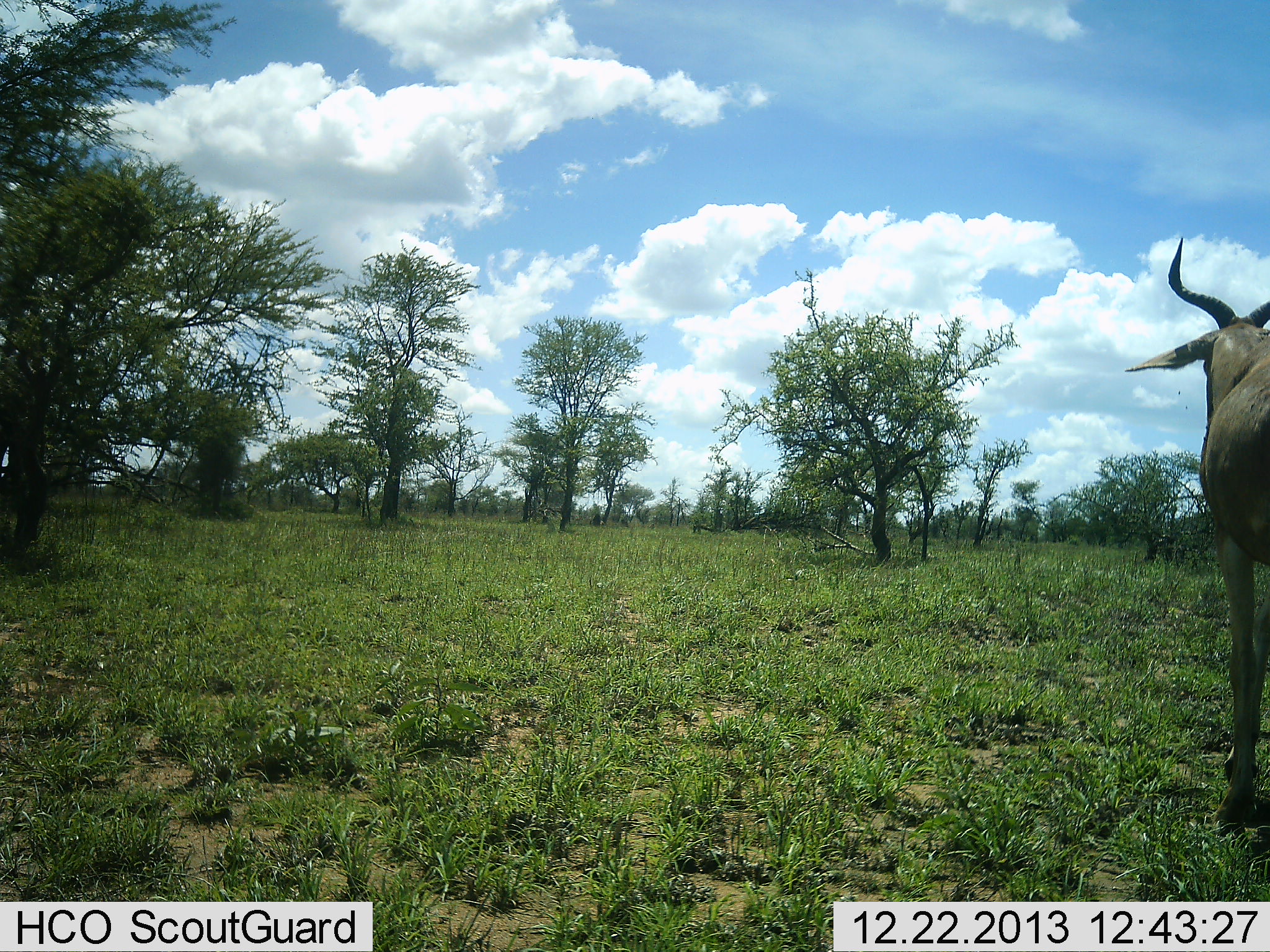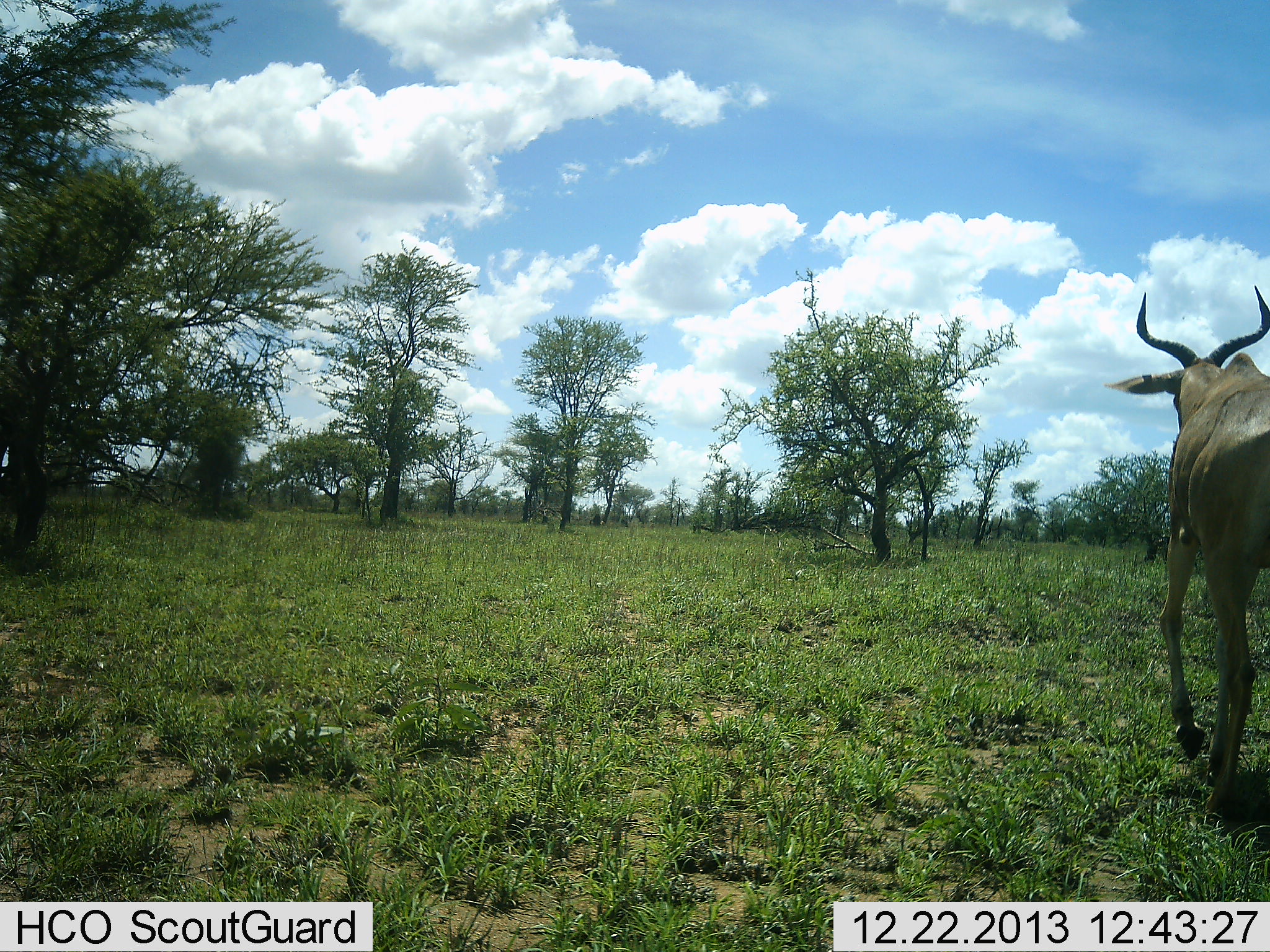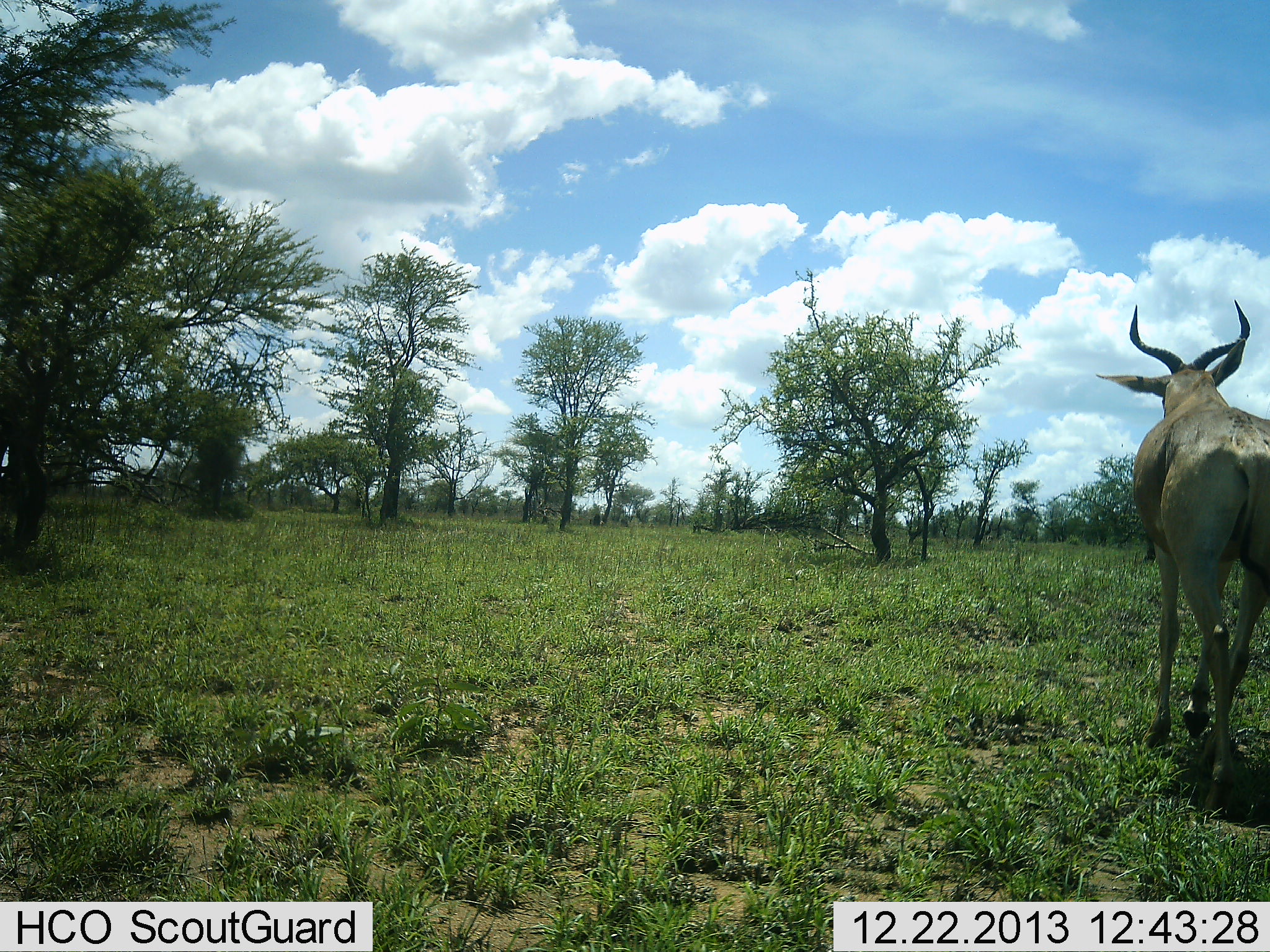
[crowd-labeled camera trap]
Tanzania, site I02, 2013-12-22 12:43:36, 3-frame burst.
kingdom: Animalia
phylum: Chordata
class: Mammalia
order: Artiodactyla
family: Bovidae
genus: Alcelaphus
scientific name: Alcelaphus buselaphus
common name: hartebeest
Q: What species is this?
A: Hartebeest (Alcelaphus buselaphus).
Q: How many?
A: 1.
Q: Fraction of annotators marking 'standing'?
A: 0%.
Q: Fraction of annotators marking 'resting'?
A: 0%.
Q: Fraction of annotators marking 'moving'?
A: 100%.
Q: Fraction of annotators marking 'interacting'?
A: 0%.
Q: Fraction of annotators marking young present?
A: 0%.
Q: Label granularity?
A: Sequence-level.